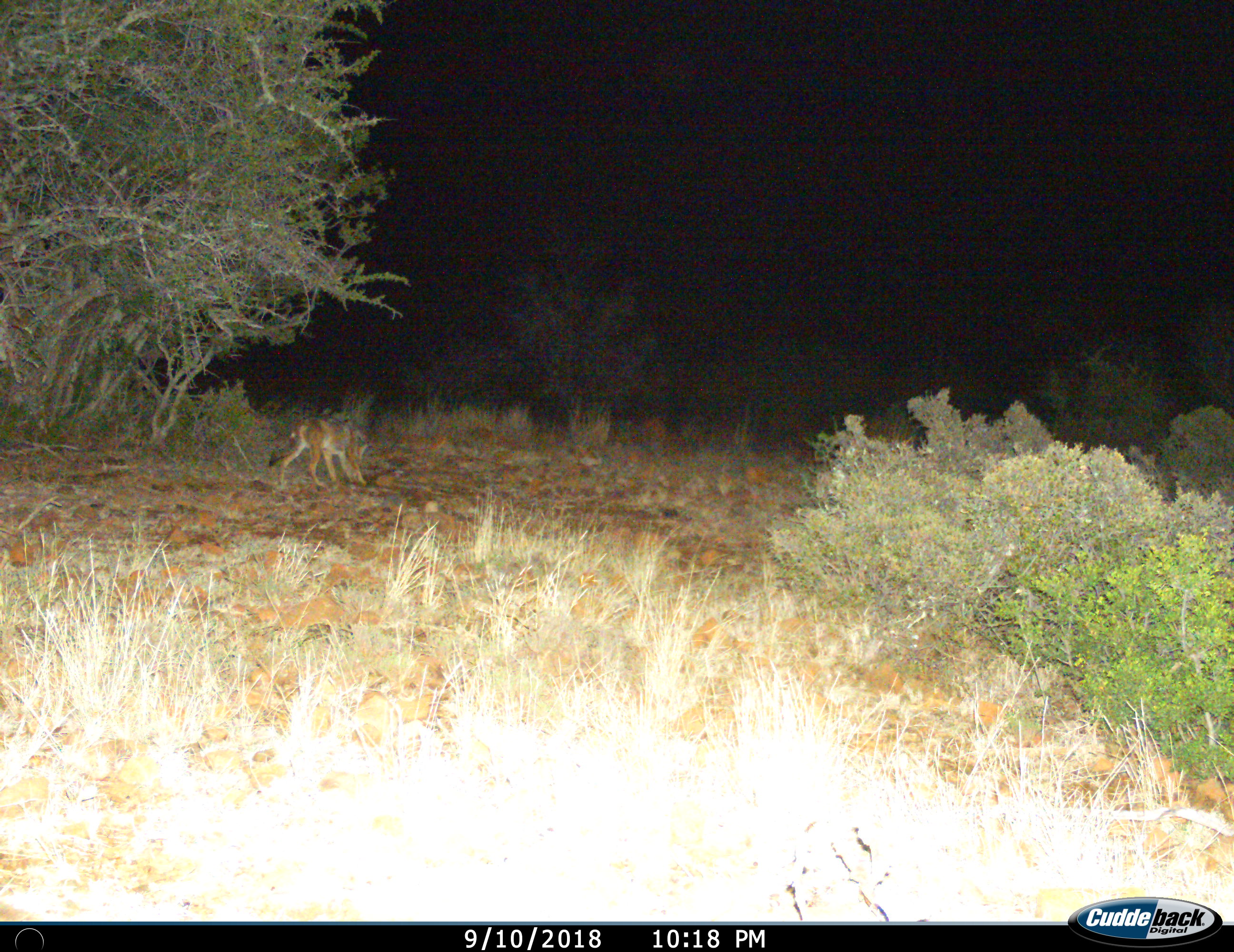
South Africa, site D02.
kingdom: Animalia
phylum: Chordata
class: Mammalia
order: Carnivora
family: Canidae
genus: Lupulella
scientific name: Lupulella mesomelas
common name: black-backed jackal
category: jackalblackbacked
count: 1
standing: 50%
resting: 0%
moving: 50%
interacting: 0%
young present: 0%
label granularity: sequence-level